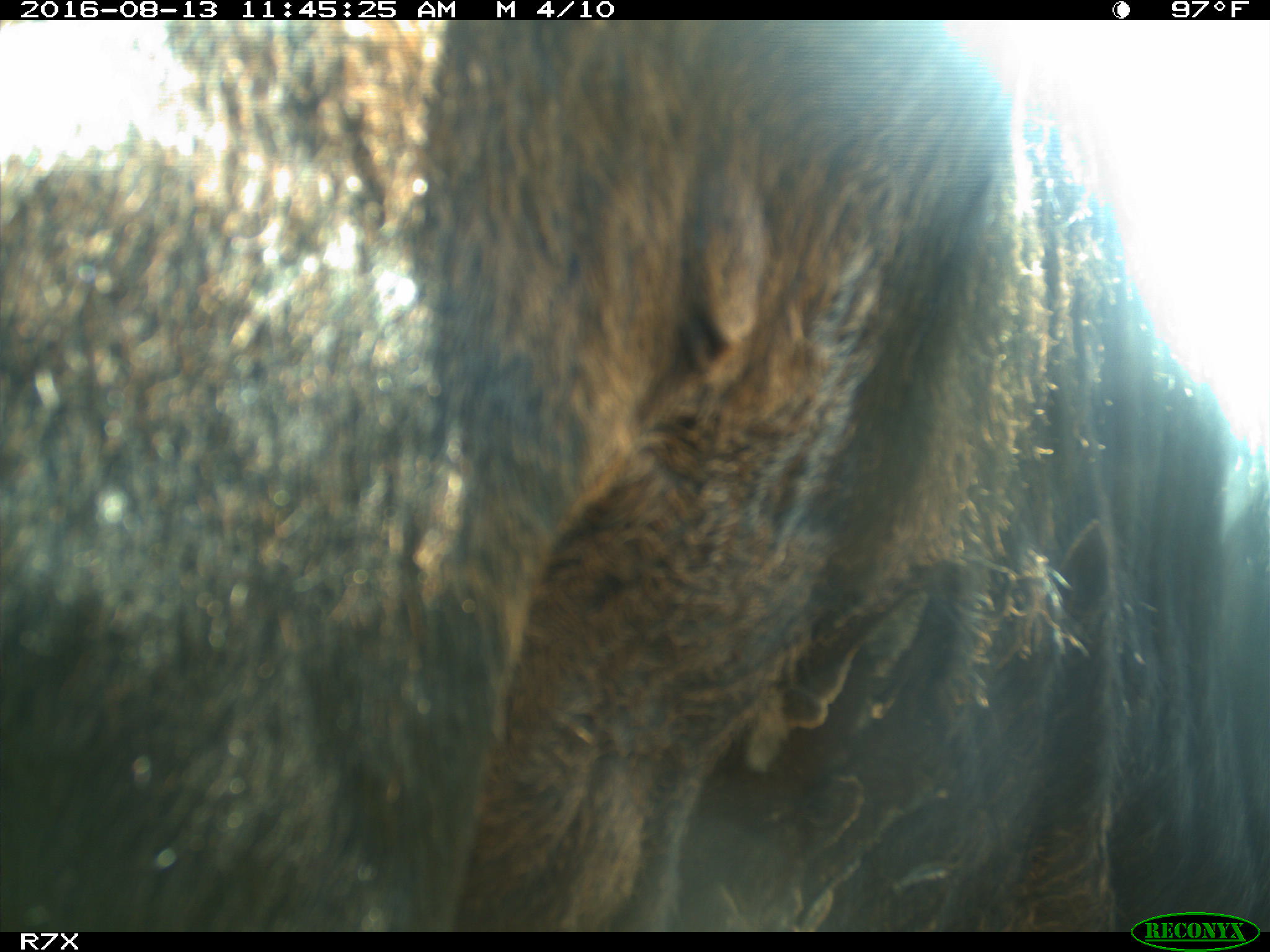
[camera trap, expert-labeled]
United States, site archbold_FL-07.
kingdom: Animalia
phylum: Chordata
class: Mammalia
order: Artiodactyla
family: Bovidae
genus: Bos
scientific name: Bos taurus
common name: domestic cow